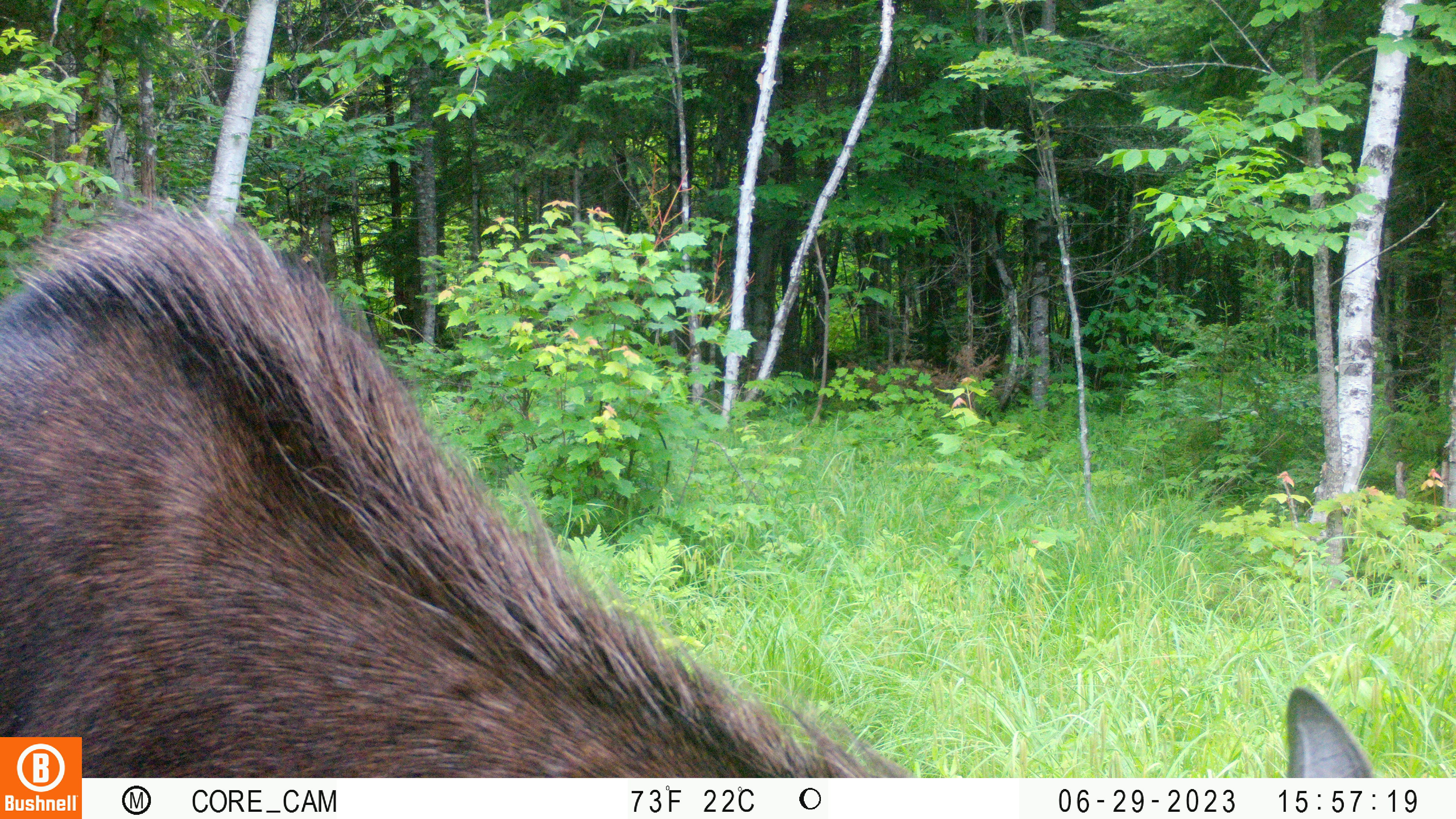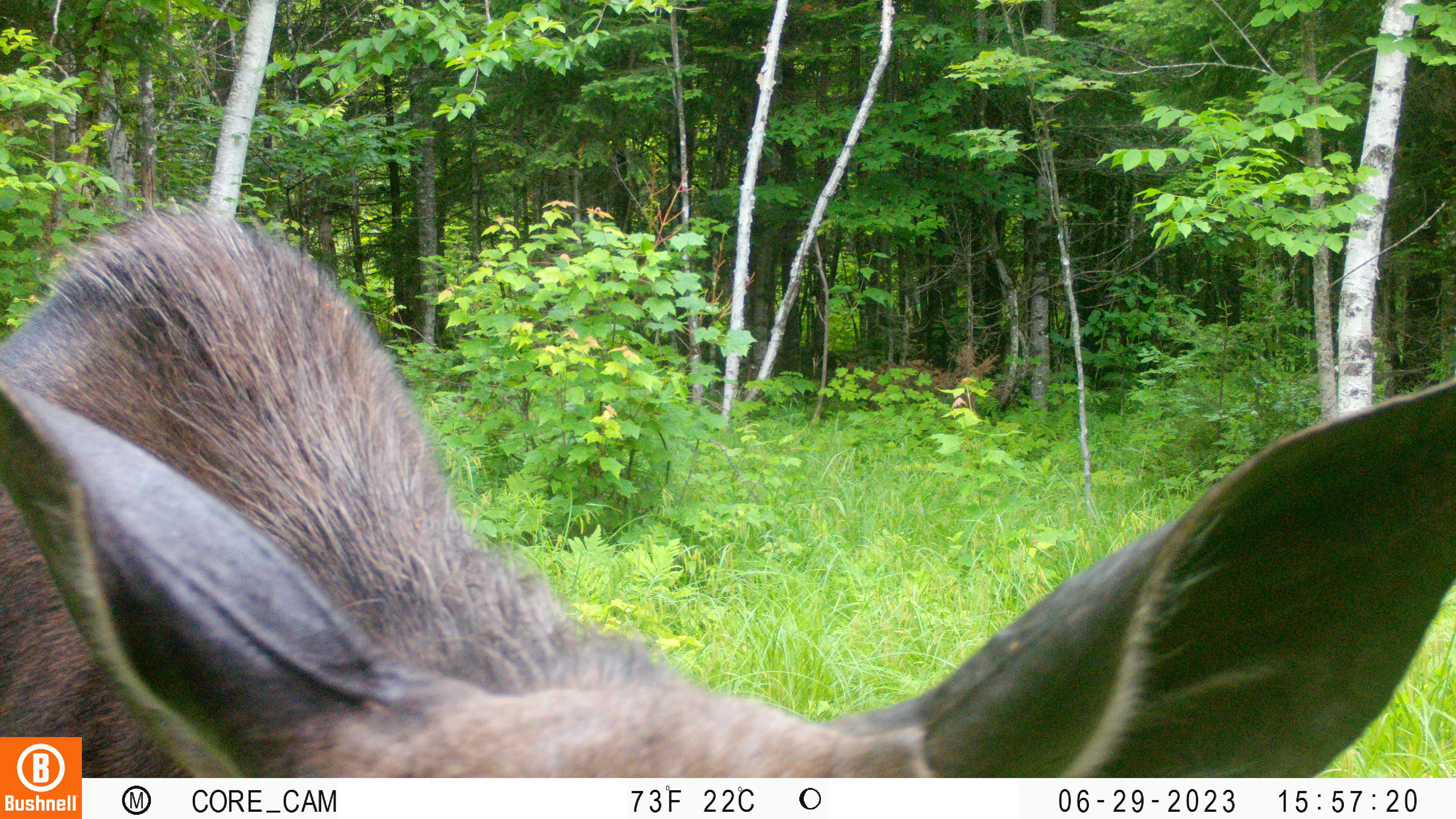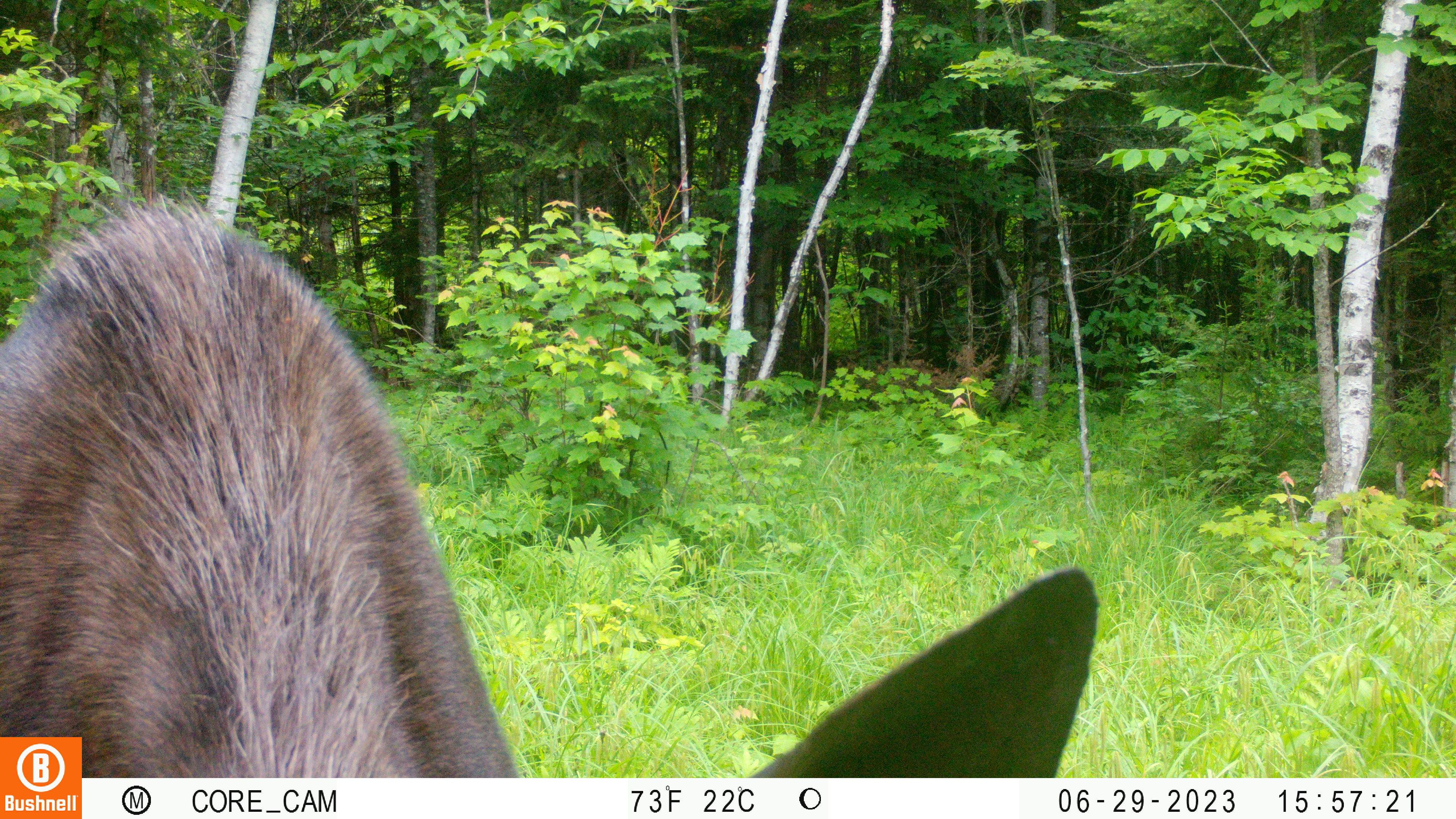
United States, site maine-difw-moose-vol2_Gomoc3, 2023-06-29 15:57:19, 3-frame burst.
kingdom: Animalia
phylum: Chordata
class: Mammalia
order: Artiodactyla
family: Cervidae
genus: Alces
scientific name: Alces alces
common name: moose